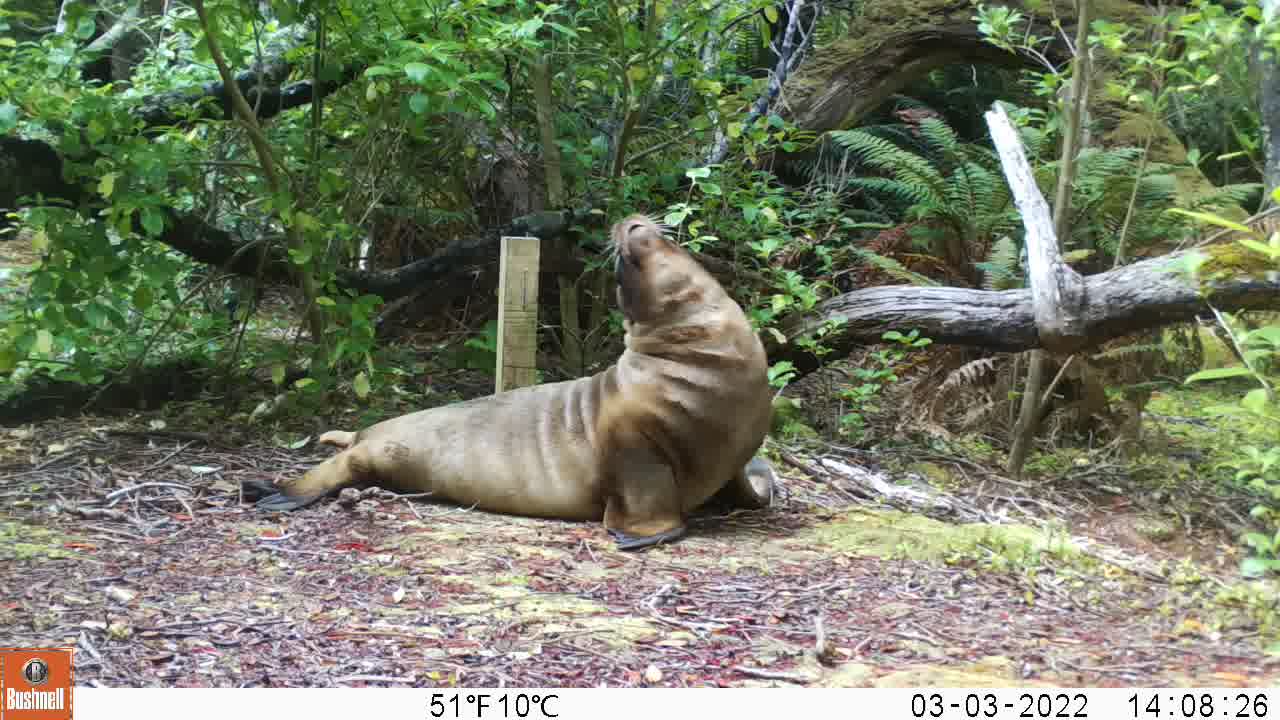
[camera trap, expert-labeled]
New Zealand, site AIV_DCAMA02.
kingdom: Animalia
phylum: Chordata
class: Mammalia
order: Carnivora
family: Otariidae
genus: Phocarctos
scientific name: Phocarctos hookeri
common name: new zealand sea lion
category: sealion